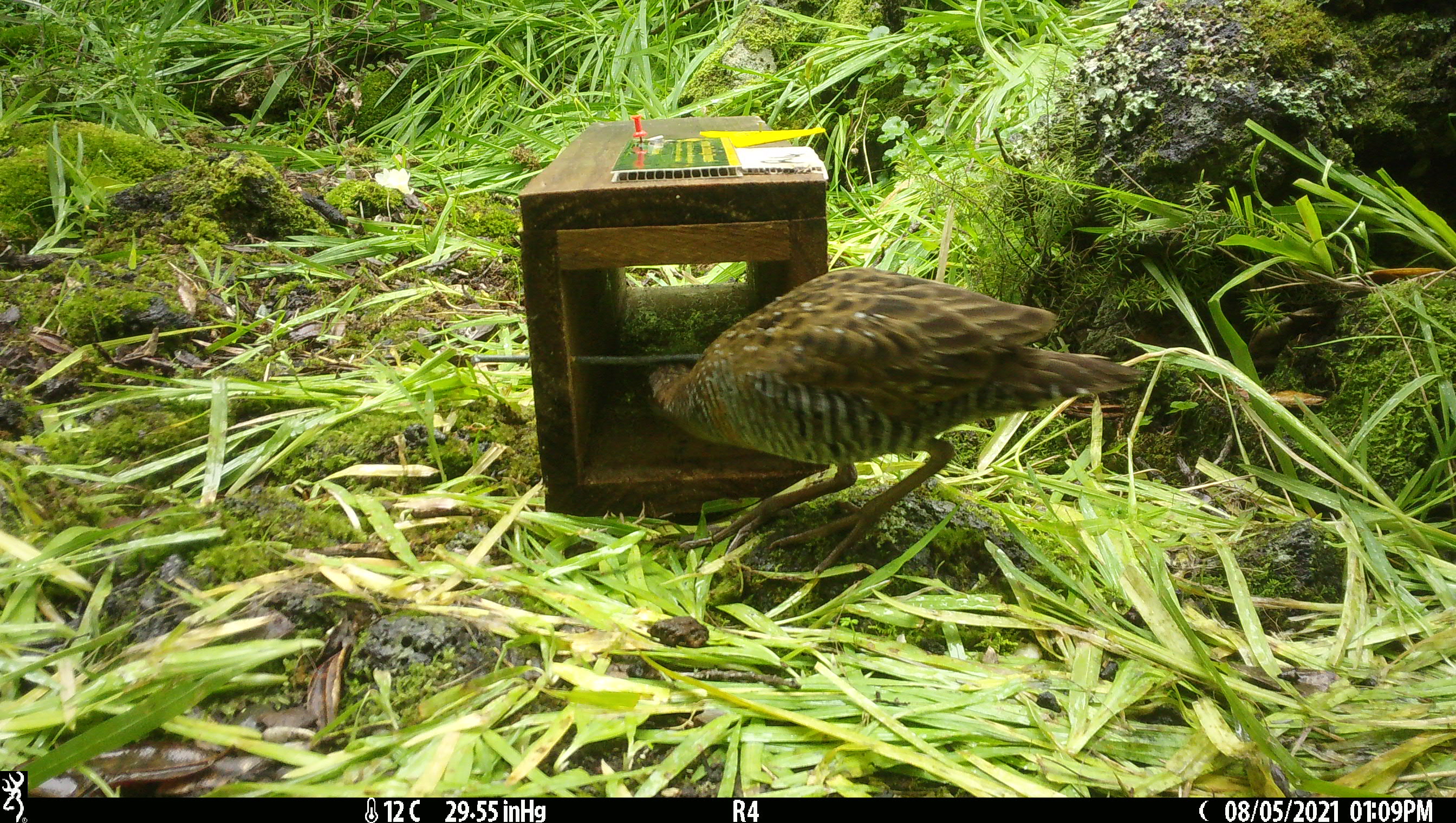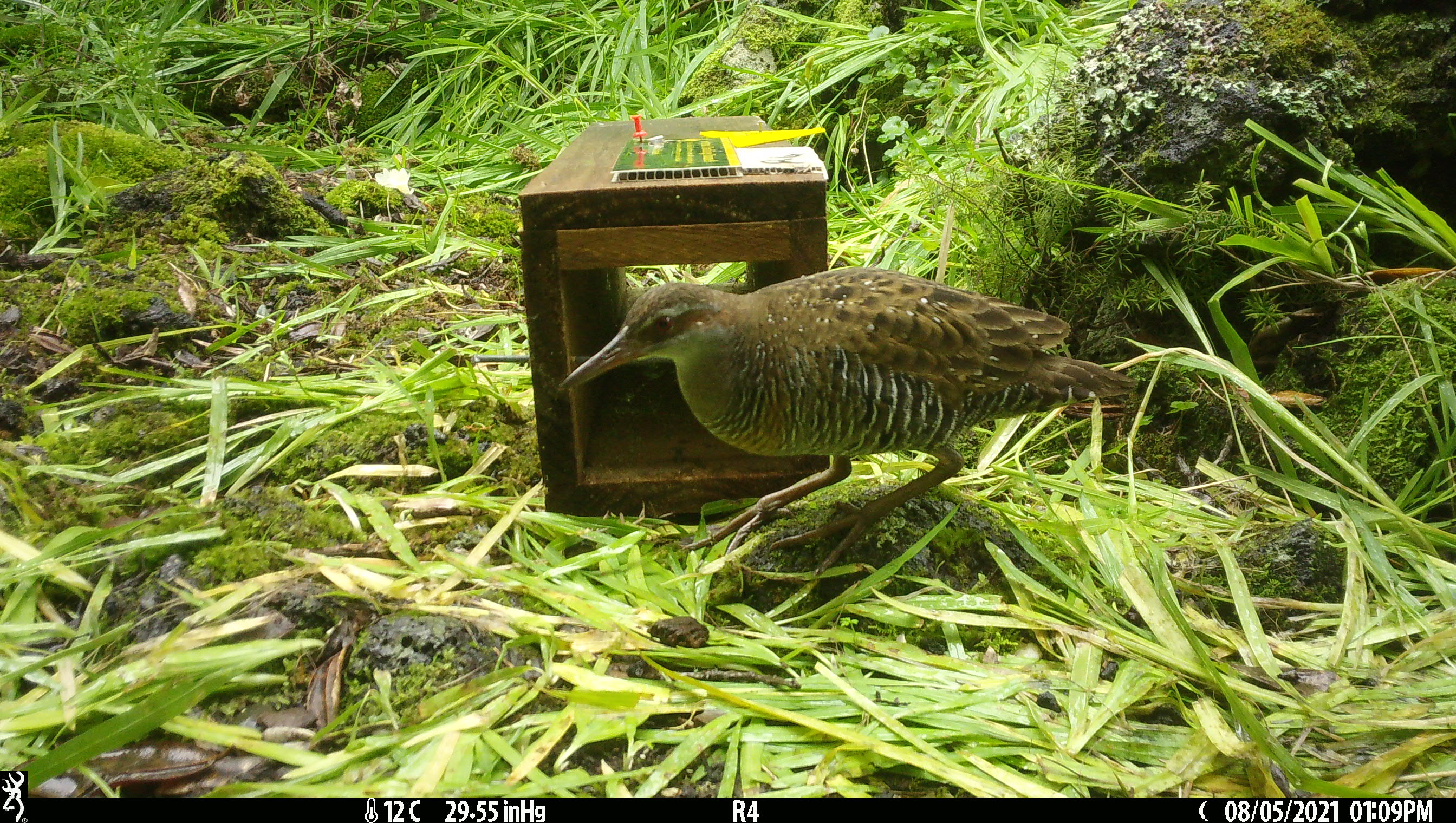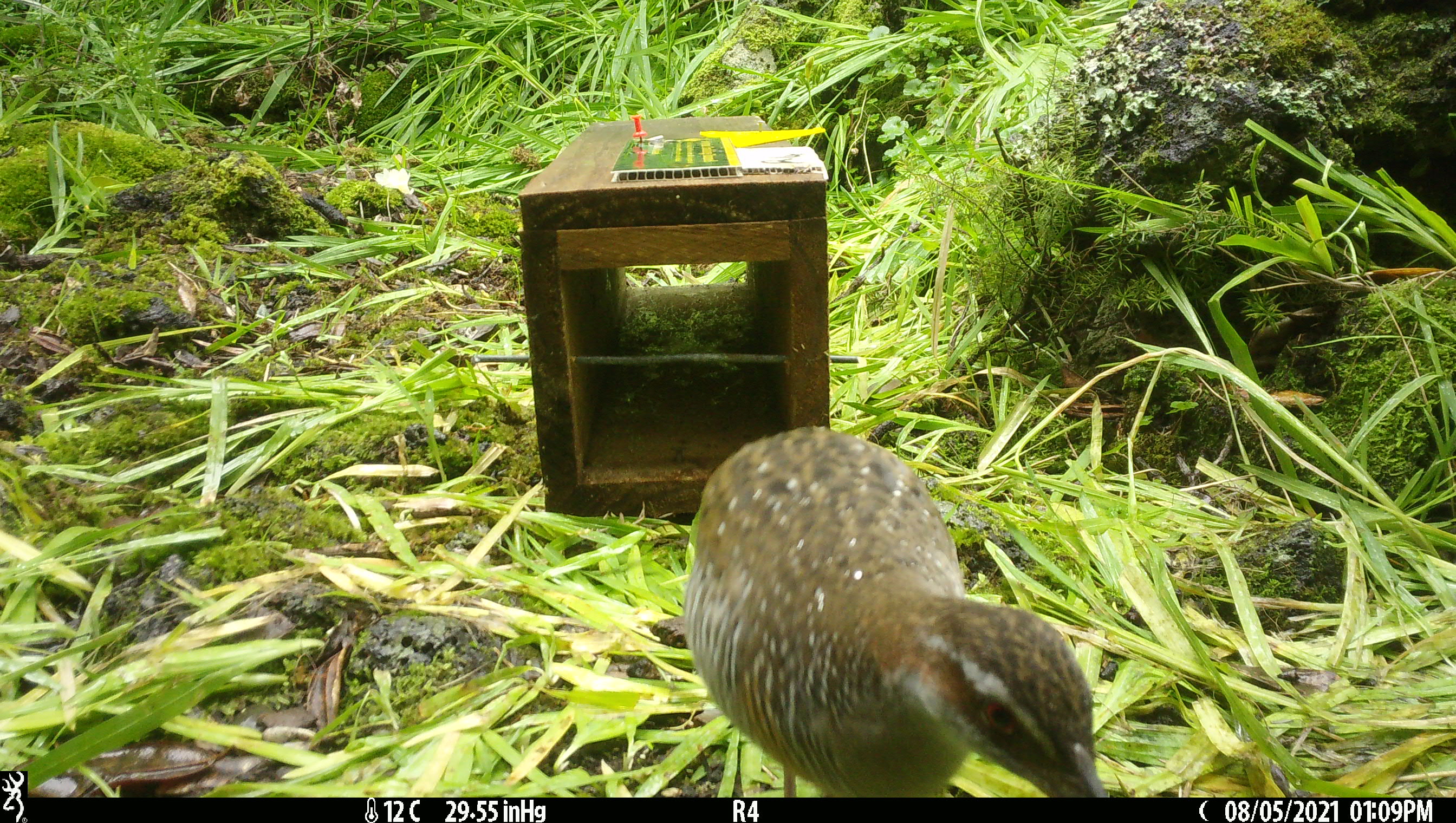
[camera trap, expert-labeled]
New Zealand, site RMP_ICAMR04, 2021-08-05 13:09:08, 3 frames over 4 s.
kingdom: Animalia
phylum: Chordata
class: Aves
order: Gruiformes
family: Rallidae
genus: Gallirallus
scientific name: Gallirallus philippensis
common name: buff-banded rail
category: banded rail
Banded rail (buff-banded rail) (Gallirallus philippensis).